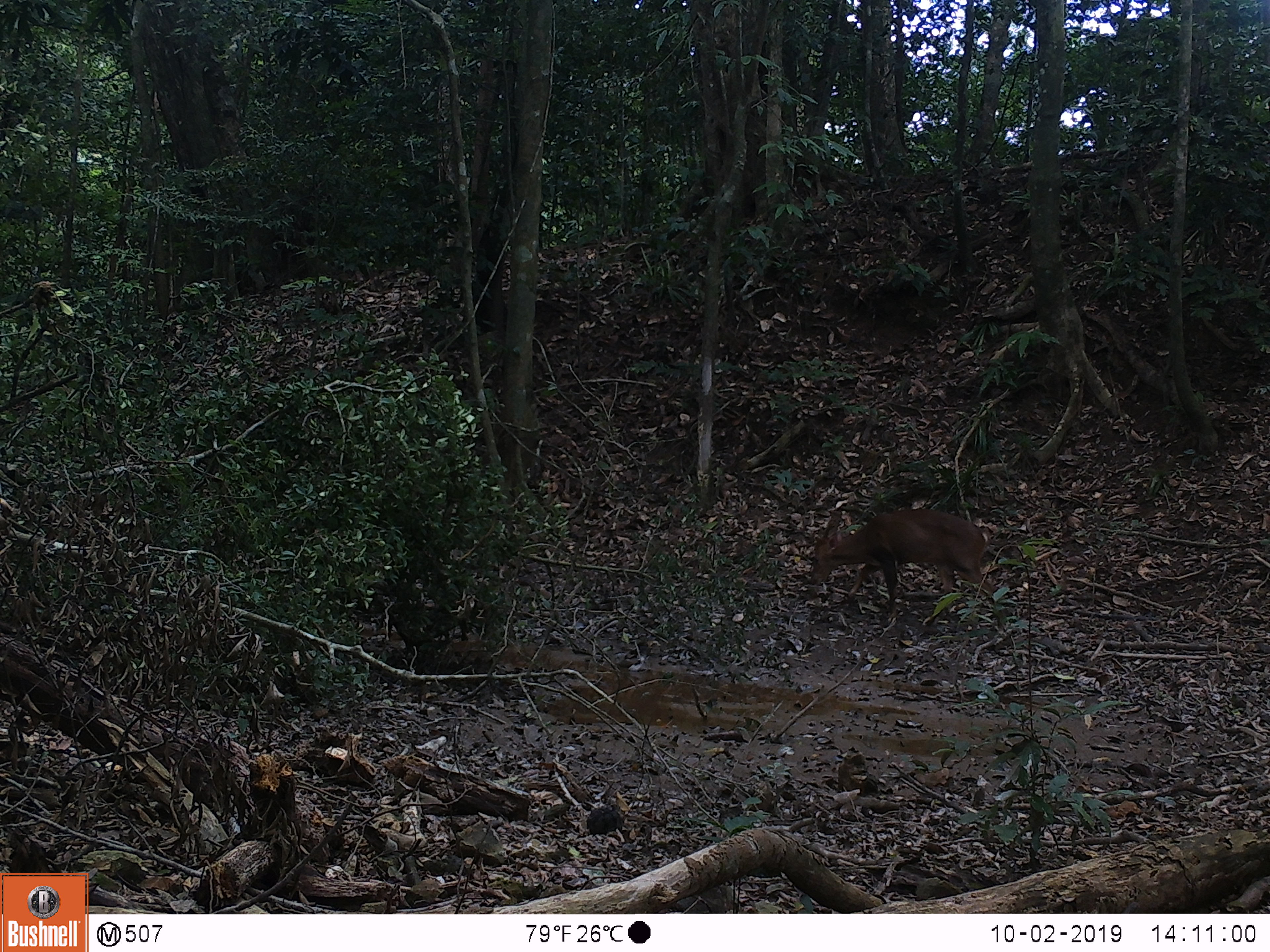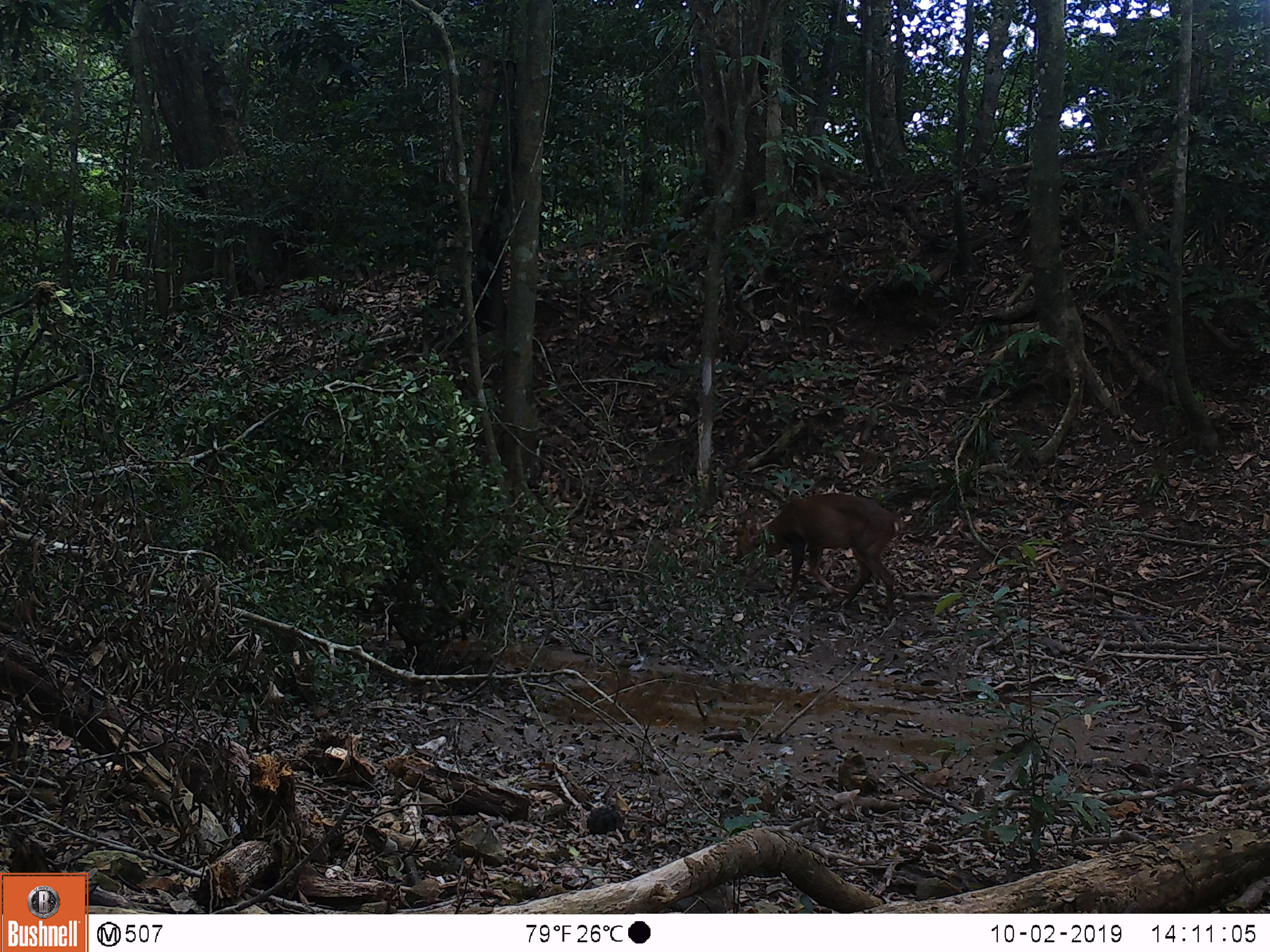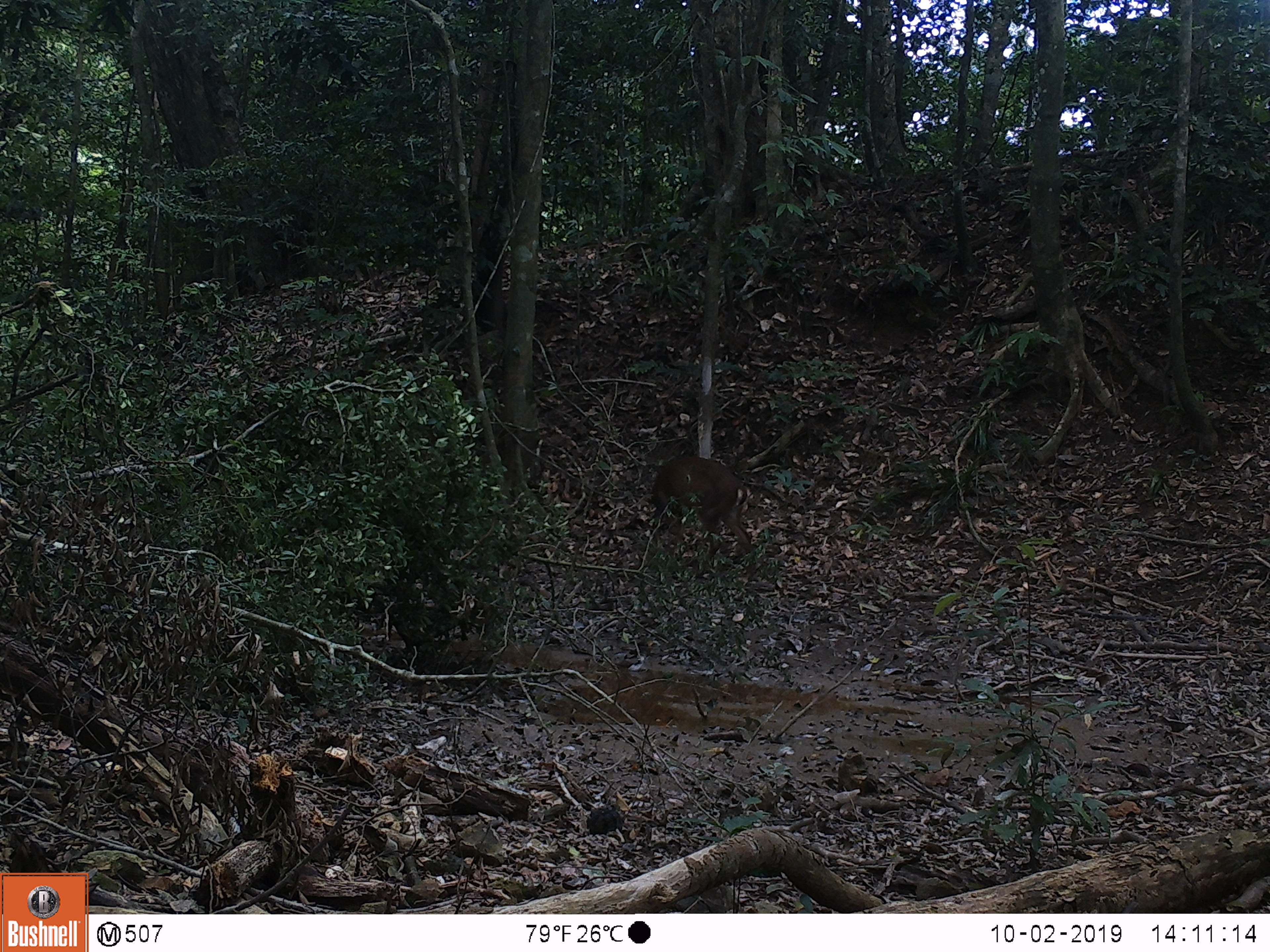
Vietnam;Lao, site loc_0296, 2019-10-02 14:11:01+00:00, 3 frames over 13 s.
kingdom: Animalia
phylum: Chordata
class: Mammalia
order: Artiodactyla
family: Cervidae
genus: Muntiacus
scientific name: Muntiacus vuquangensis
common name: large-antlered muntjac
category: large antlered muntjac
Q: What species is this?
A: Large antlered muntjac (large-antlered muntjac) (Muntiacus vuquangensis).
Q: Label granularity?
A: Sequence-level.